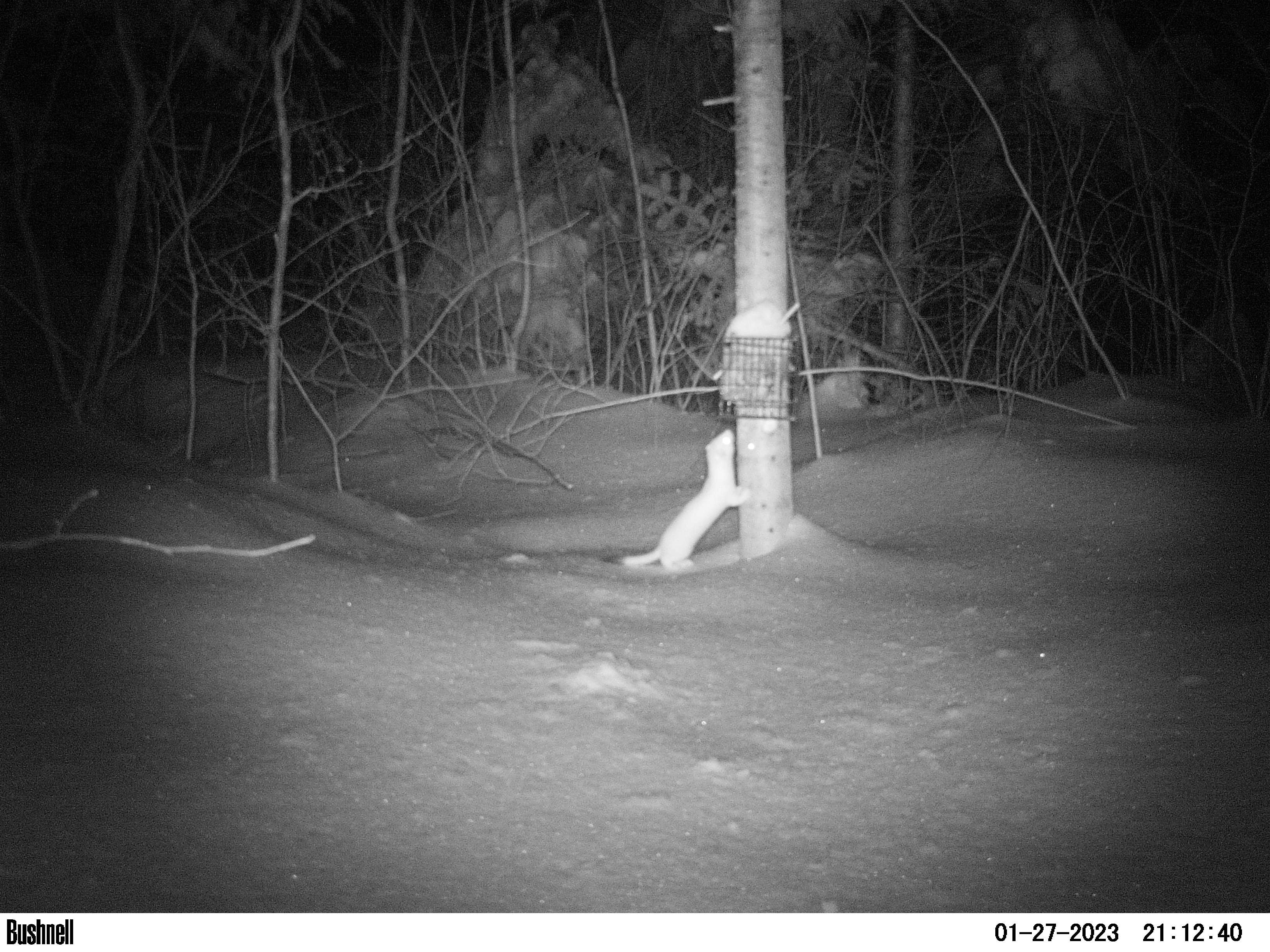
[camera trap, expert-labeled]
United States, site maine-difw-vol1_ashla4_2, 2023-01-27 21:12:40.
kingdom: Animalia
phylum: Chordata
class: Mammalia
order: Carnivora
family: Mustelidae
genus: Mustela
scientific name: Mustela richardsonii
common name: short-tailed weasel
Short-tailed weasel (Mustela richardsonii).